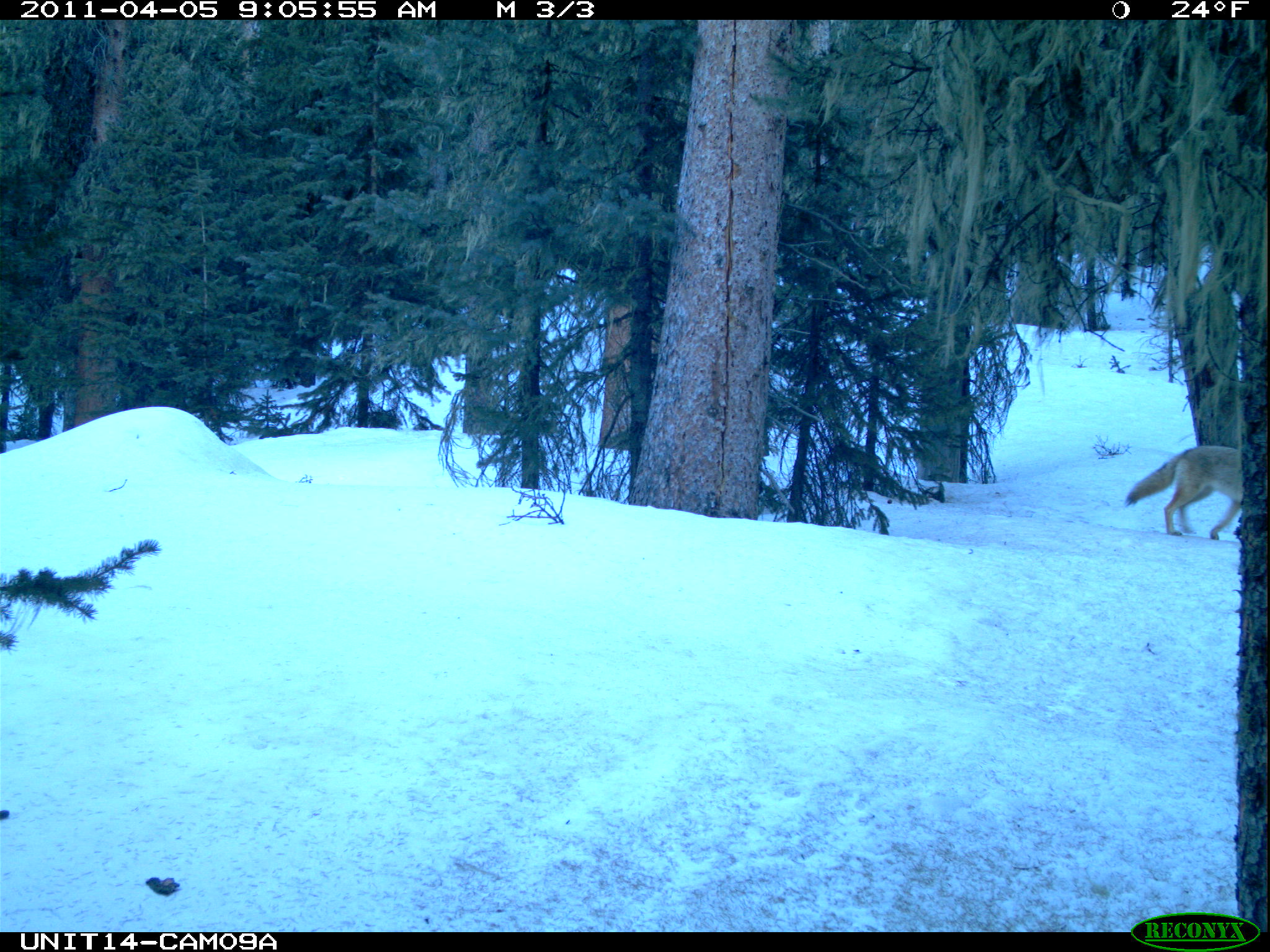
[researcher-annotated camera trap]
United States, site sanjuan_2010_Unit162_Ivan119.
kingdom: Animalia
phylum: Chordata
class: Mammalia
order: Carnivora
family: Canidae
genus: Canis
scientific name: Canis latrans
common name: coyote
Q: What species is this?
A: Canis latrans (coyote).